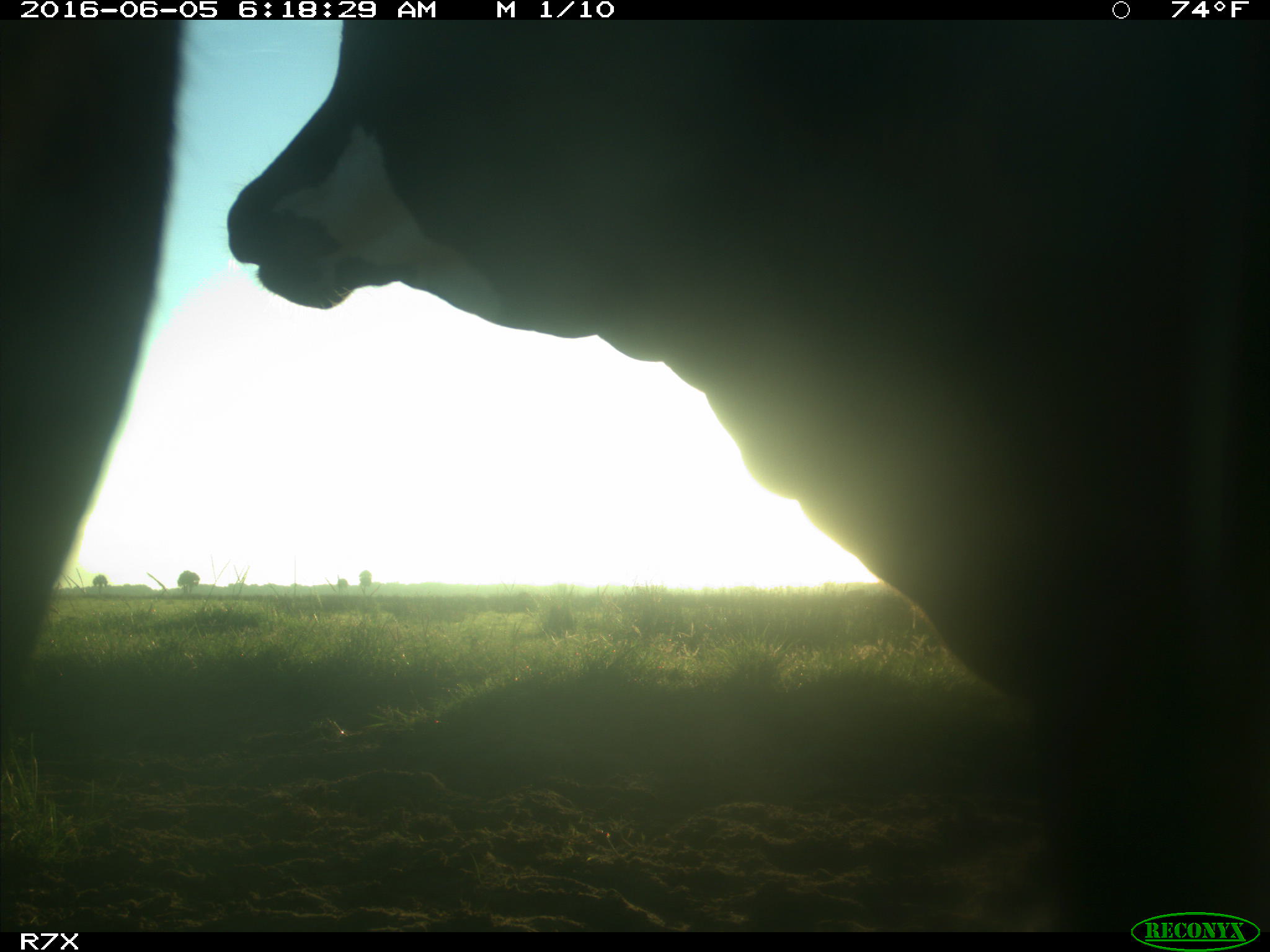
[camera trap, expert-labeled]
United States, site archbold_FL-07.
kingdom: Animalia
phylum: Chordata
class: Mammalia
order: Artiodactyla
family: Bovidae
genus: Bos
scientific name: Bos taurus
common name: domestic cow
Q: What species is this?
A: Bos taurus (domestic cow).